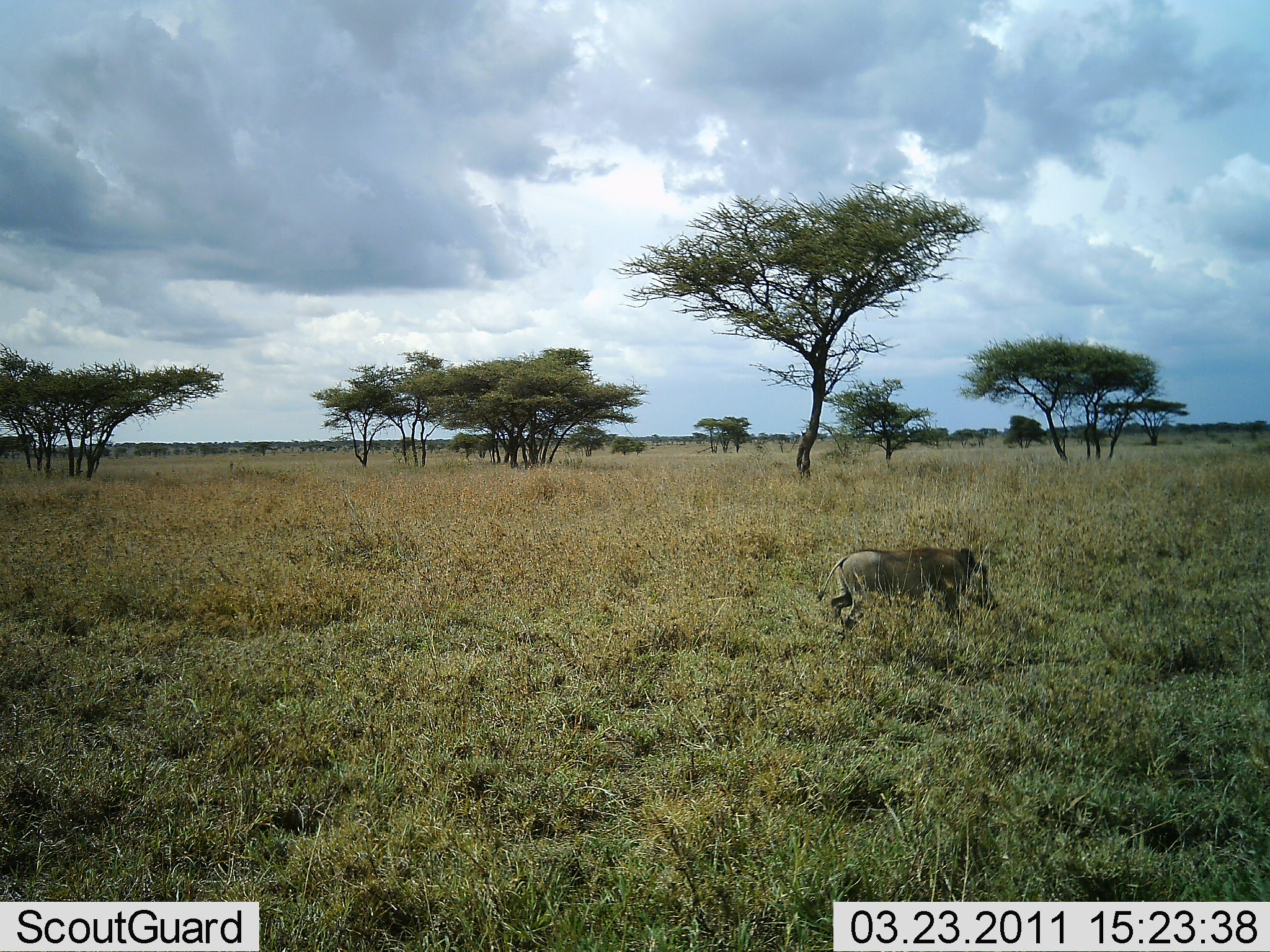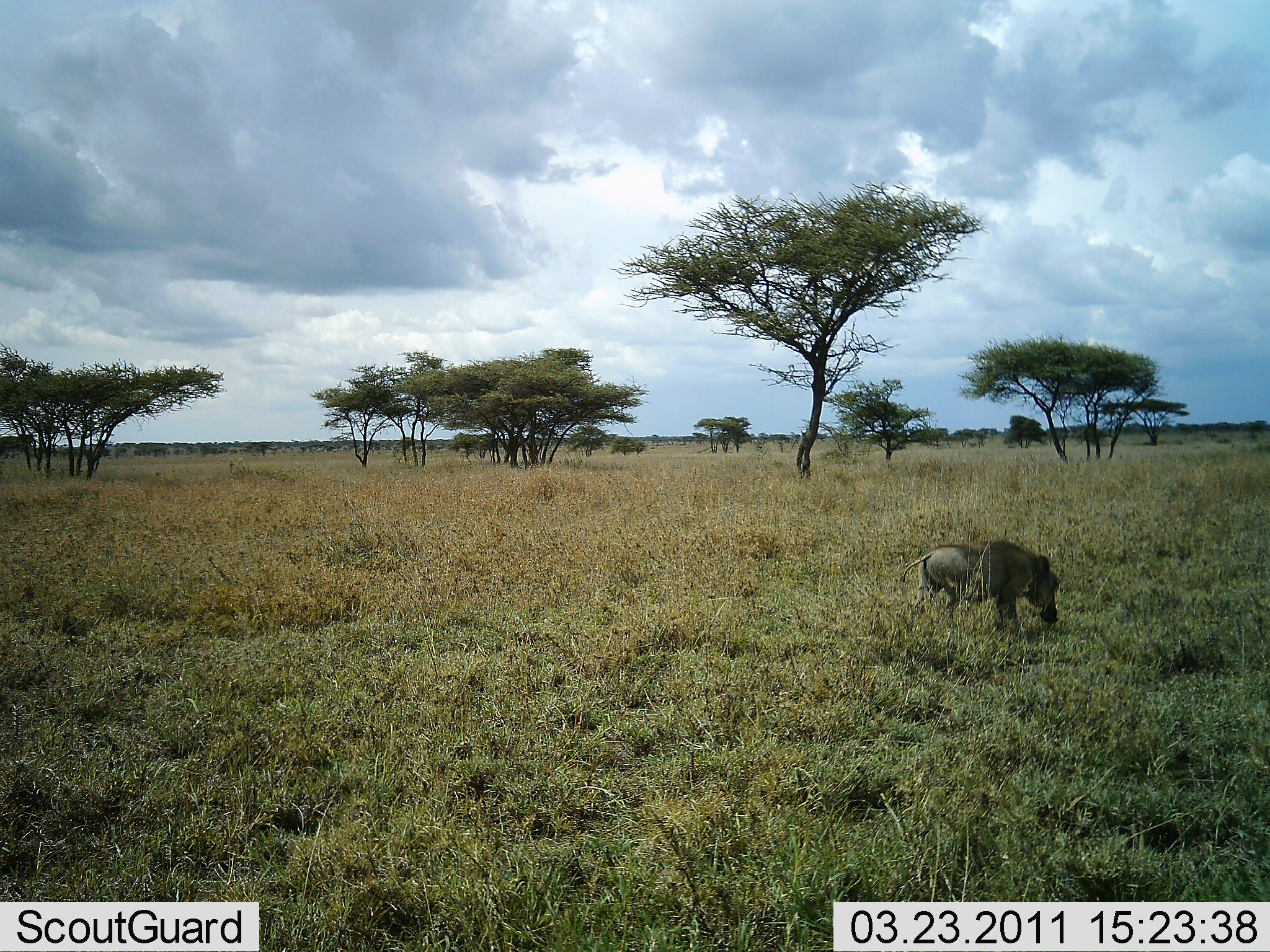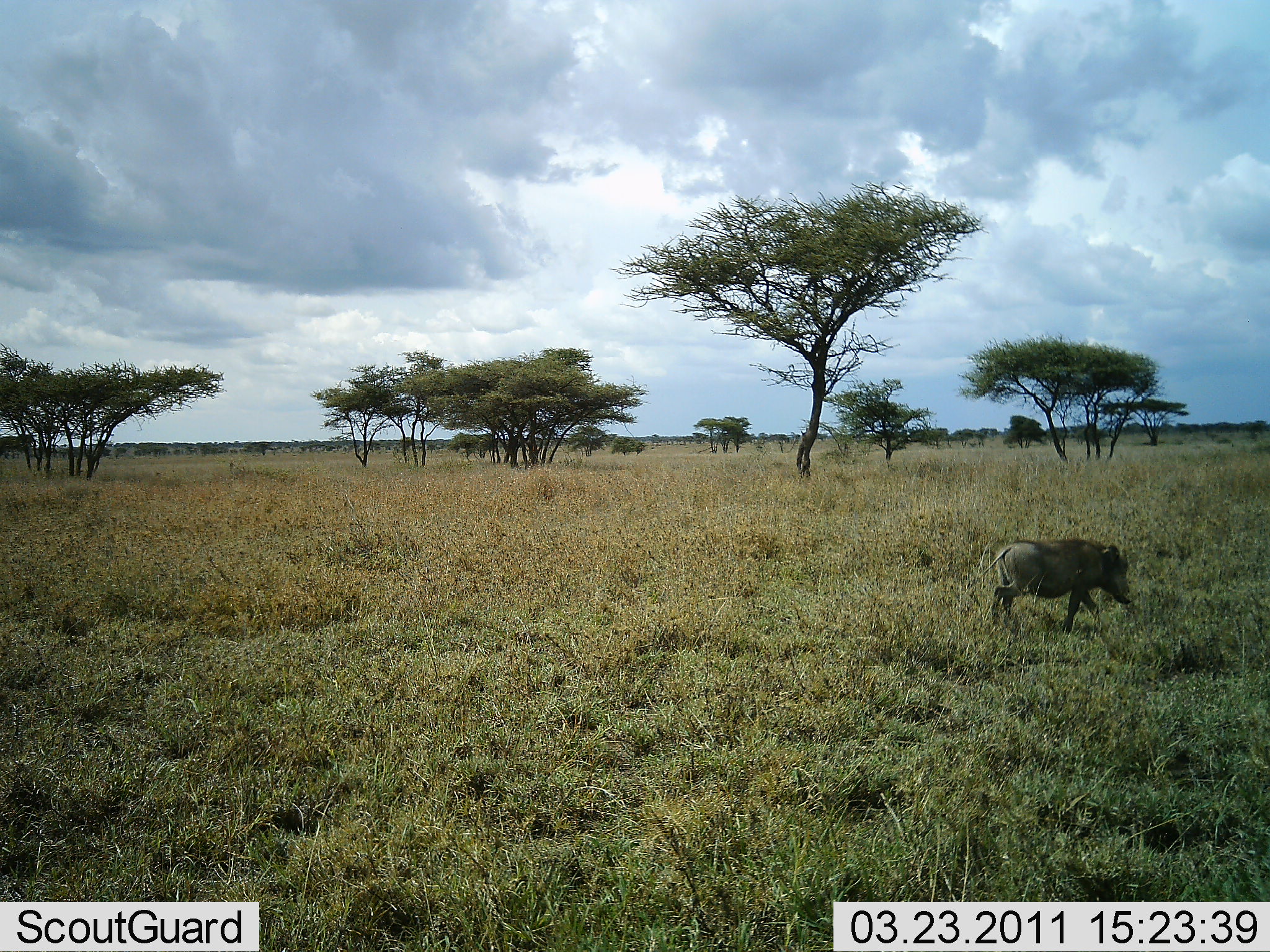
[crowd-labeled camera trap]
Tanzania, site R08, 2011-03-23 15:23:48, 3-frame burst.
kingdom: Animalia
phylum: Chordata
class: Mammalia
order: Artiodactyla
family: Suidae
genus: Phacochoerus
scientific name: Phacochoerus africanus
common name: warthog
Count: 1.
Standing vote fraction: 20%.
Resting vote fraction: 0%.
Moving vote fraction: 60%.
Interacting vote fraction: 0%.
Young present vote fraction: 0%.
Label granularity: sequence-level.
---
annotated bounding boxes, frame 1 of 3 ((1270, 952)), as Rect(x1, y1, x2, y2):
animal: Rect(813, 545, 1001, 640)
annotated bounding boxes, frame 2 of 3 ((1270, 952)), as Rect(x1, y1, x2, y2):
animal: Rect(900, 538, 1062, 629)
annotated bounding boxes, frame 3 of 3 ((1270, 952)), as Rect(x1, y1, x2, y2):
animal: Rect(976, 537, 1134, 637)